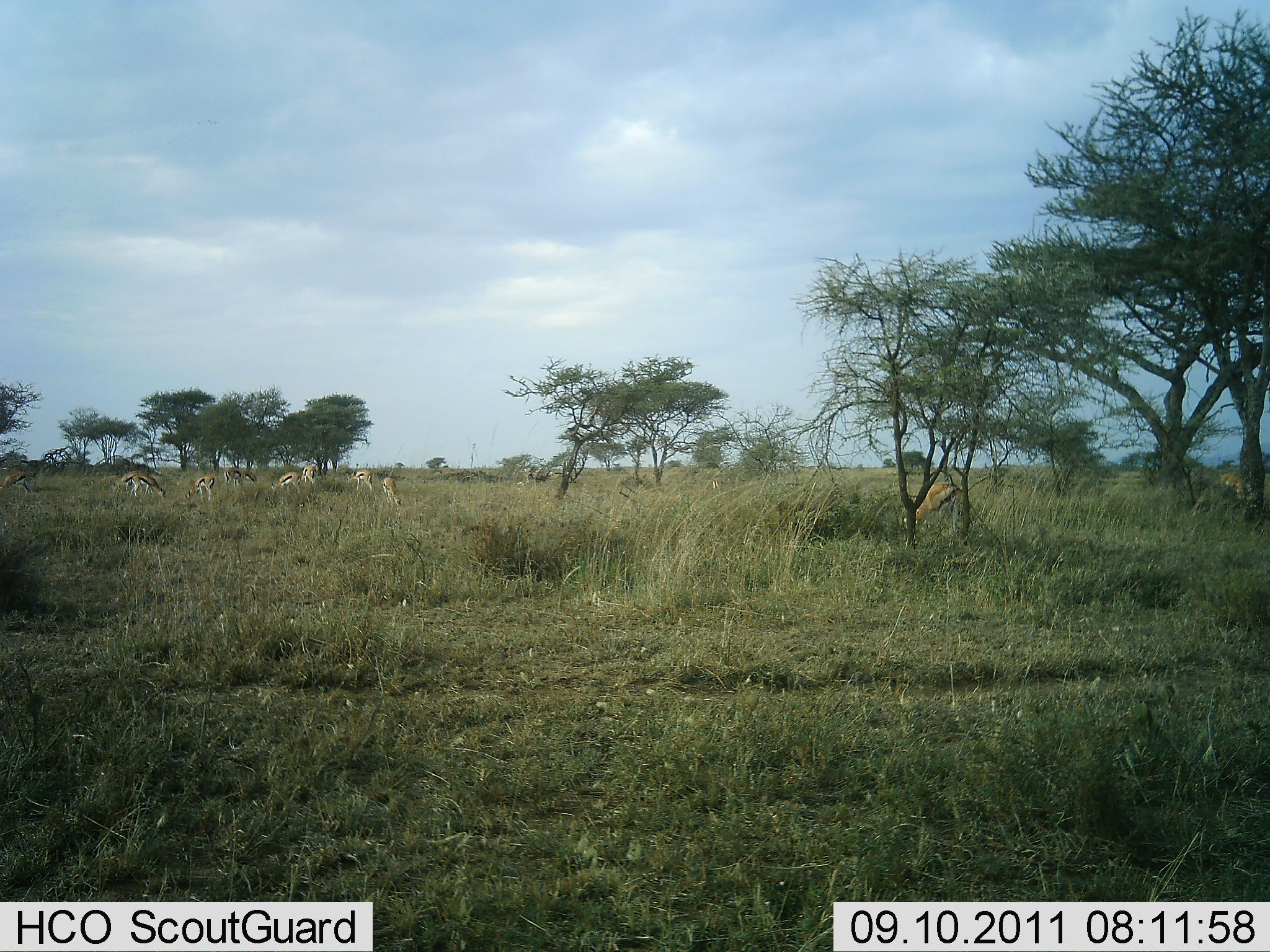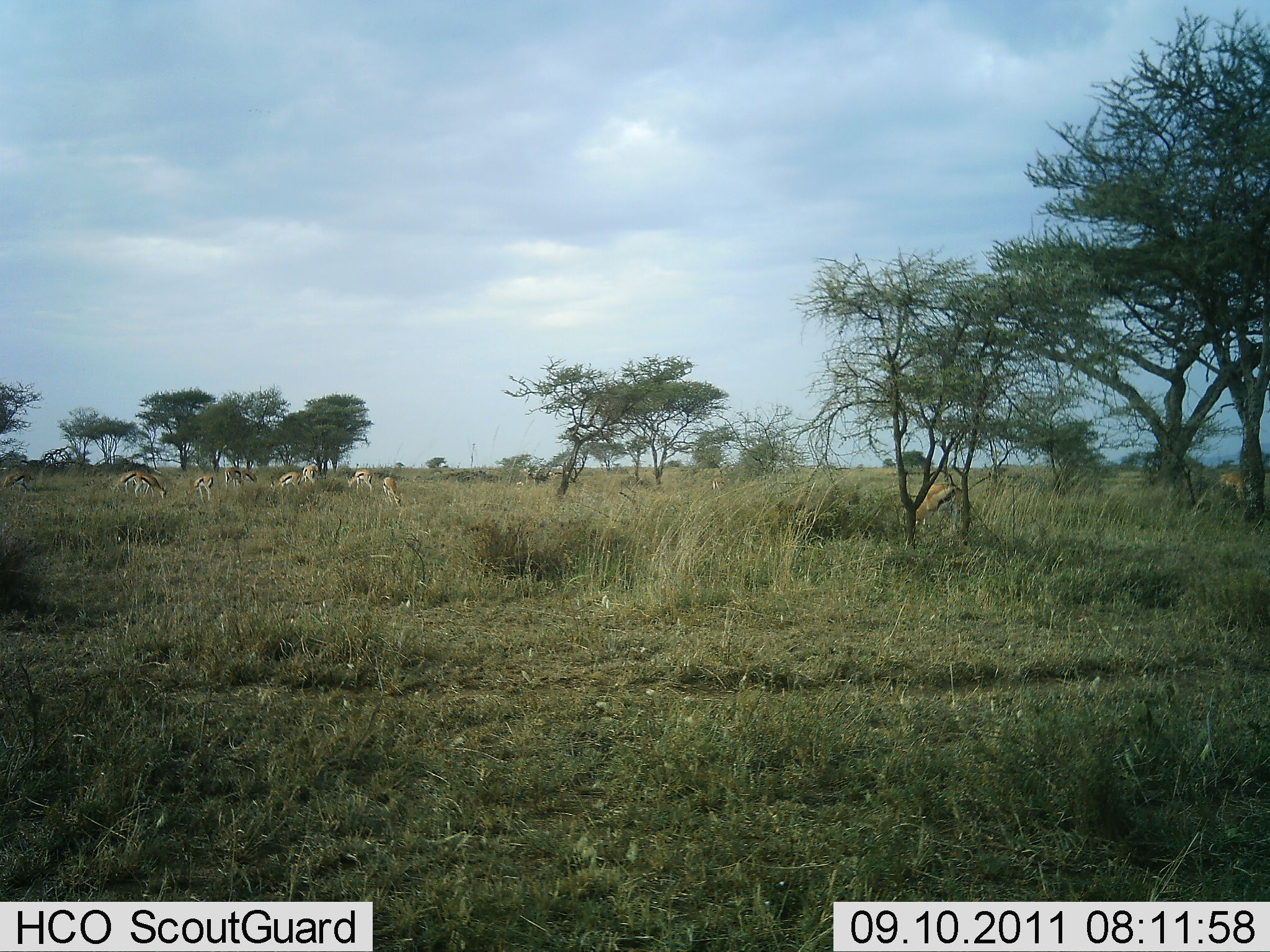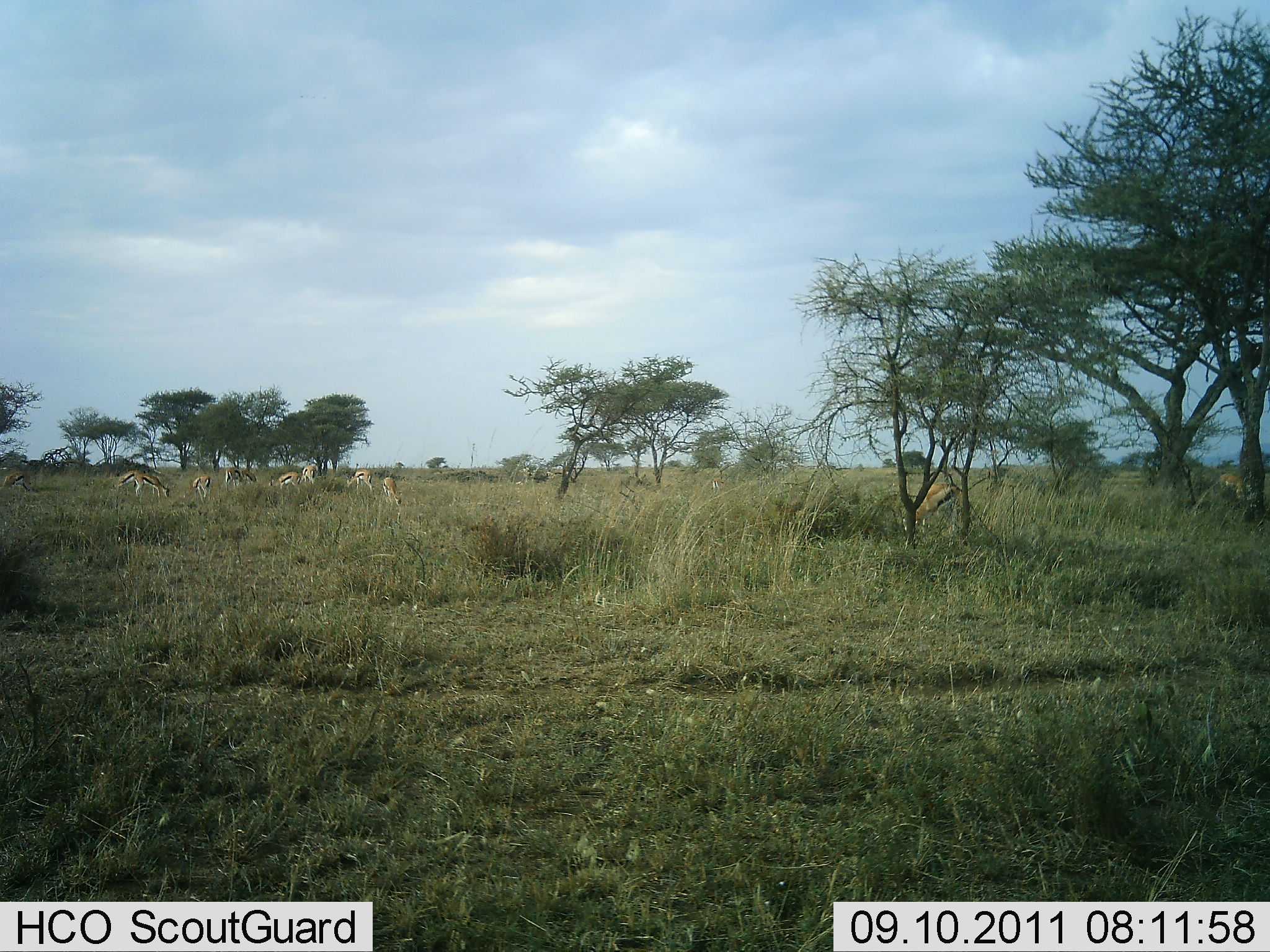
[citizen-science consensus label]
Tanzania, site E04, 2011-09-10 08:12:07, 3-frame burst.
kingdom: Animalia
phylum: Chordata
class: Mammalia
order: Artiodactyla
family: Bovidae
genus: Eudorcas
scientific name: Eudorcas thomsonii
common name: thomson's gazelle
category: gazellethomsons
Gazellethomsons (thomson's gazelle) (Eudorcas thomsonii), count 10. Behavior (volunteer vote fractions): standing 25%, resting 0%, moving 0%, interacting 0%. Young present (vote fraction): 0%. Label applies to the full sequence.